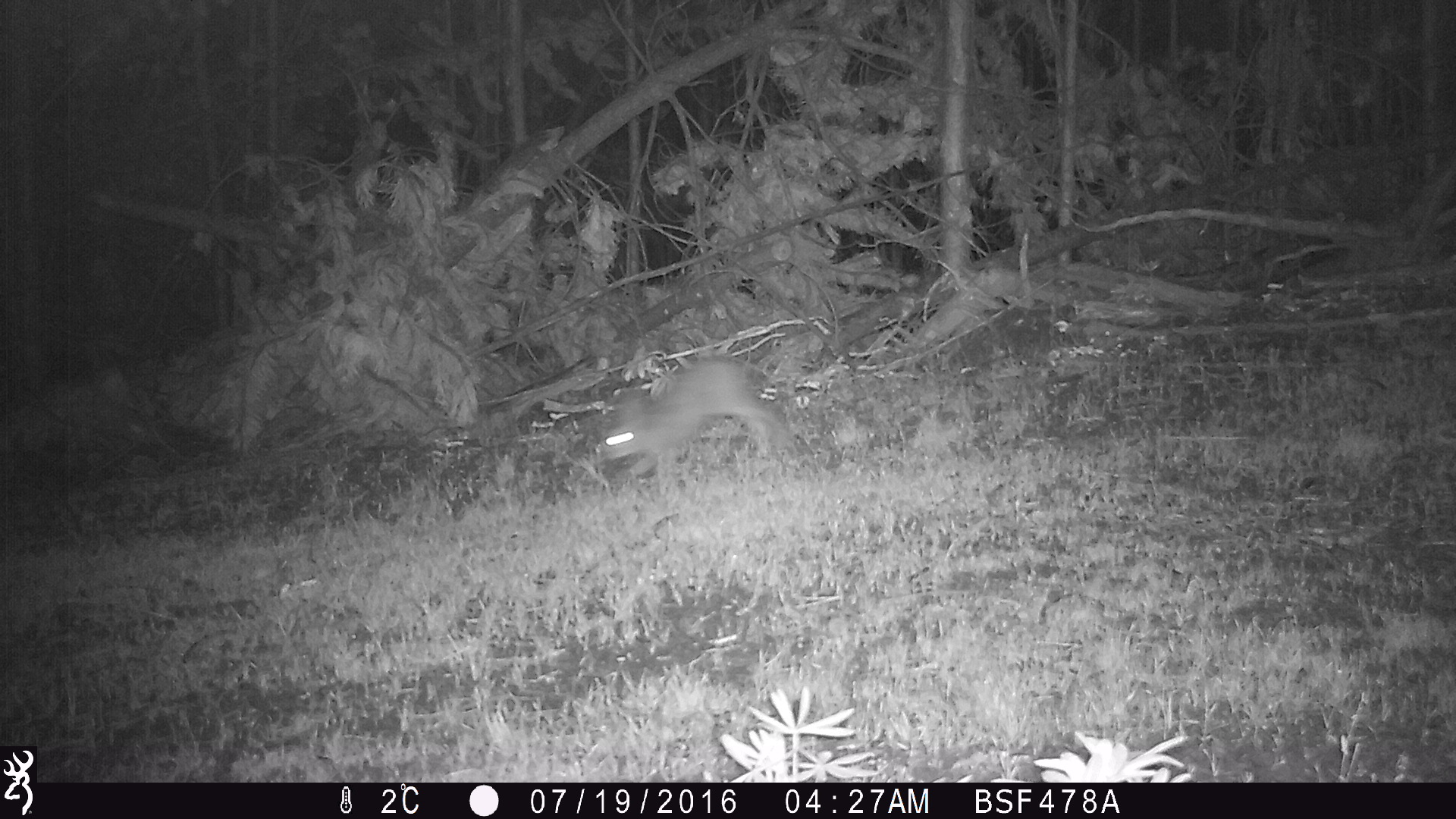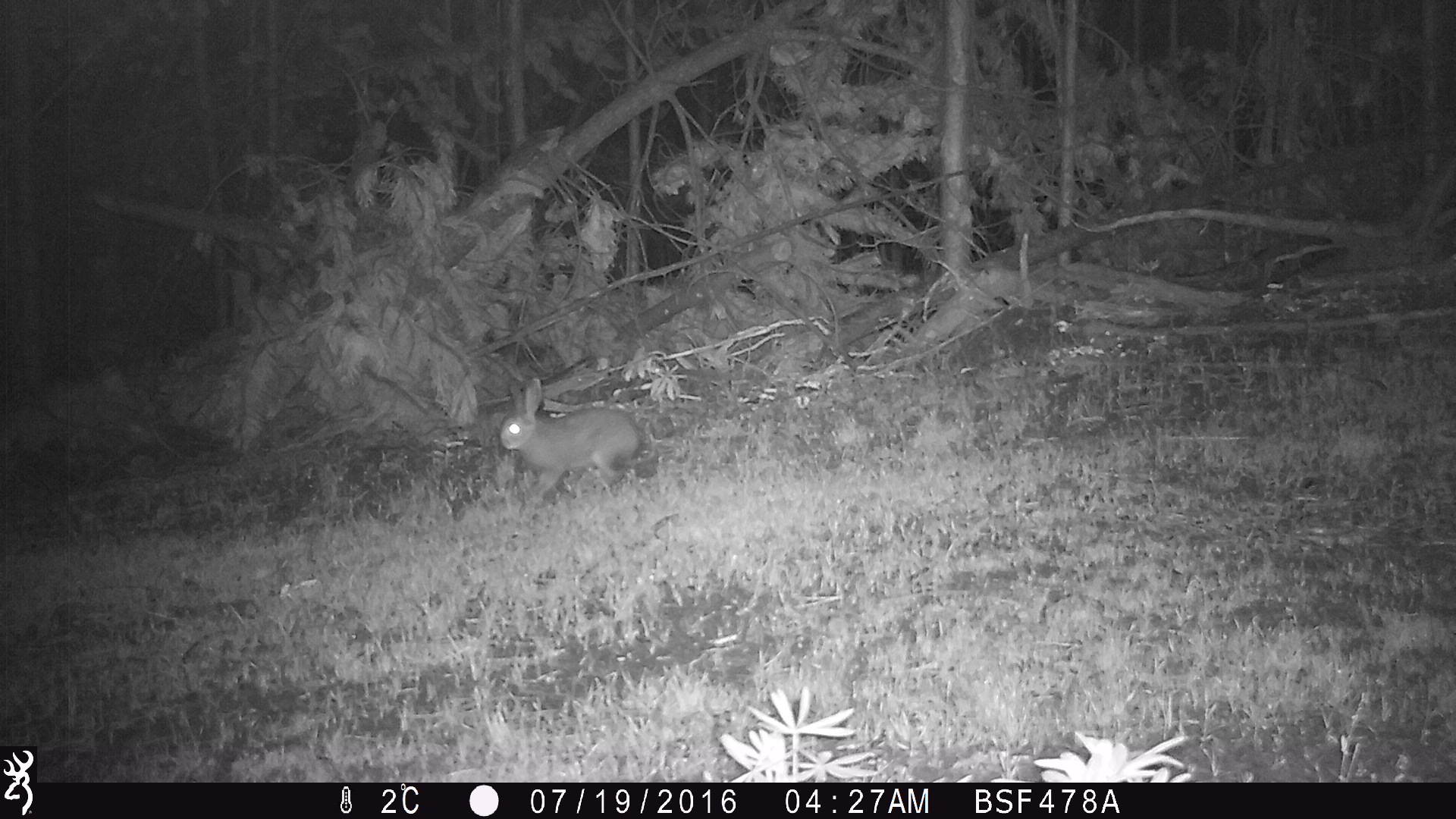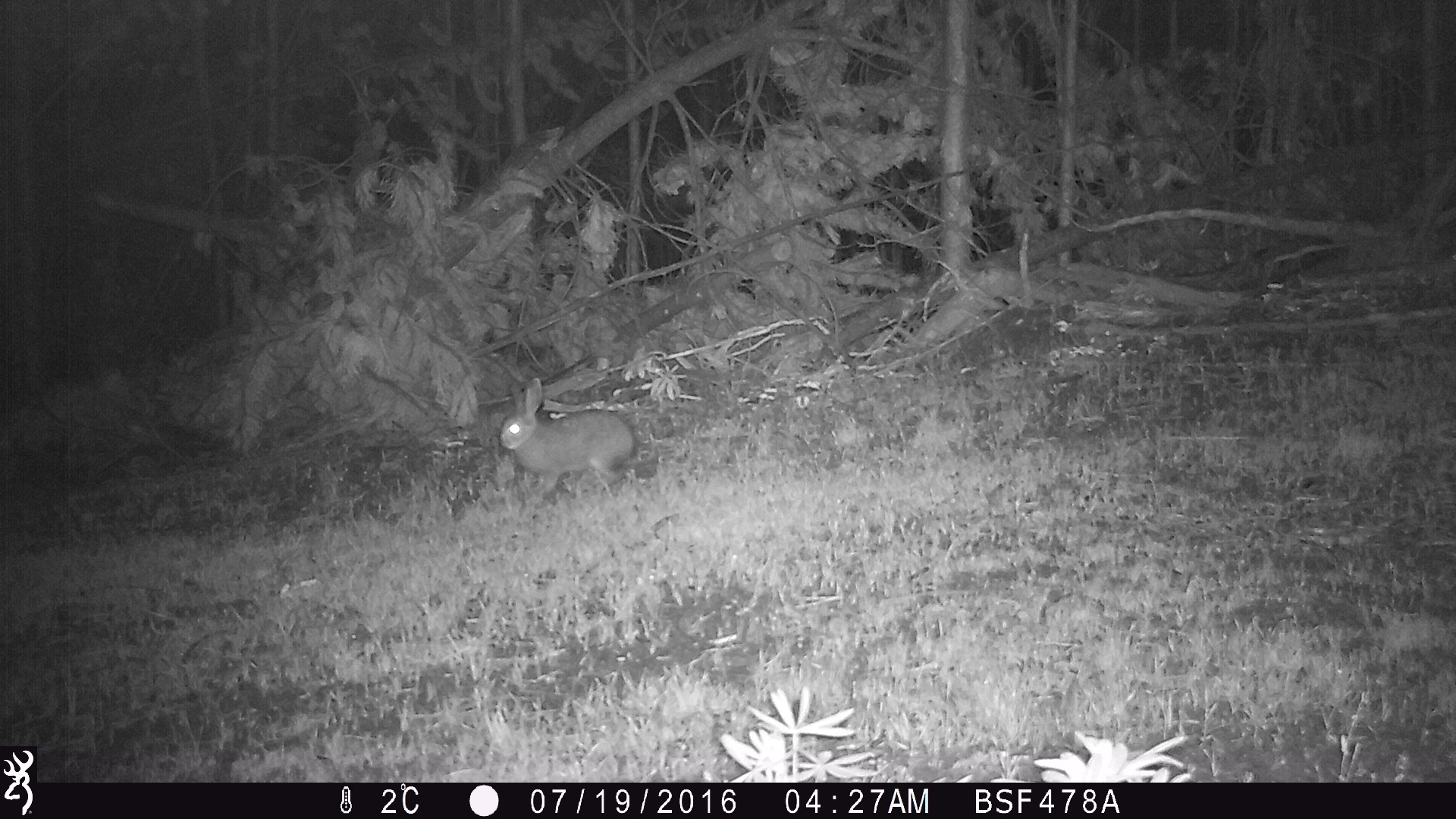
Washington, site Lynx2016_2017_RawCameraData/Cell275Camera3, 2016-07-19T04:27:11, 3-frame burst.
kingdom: Animalia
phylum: Chordata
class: Mammalia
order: Lagomorpha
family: Leporidae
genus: Lepus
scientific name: Lepus americanus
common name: snowshoe hare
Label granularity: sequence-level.